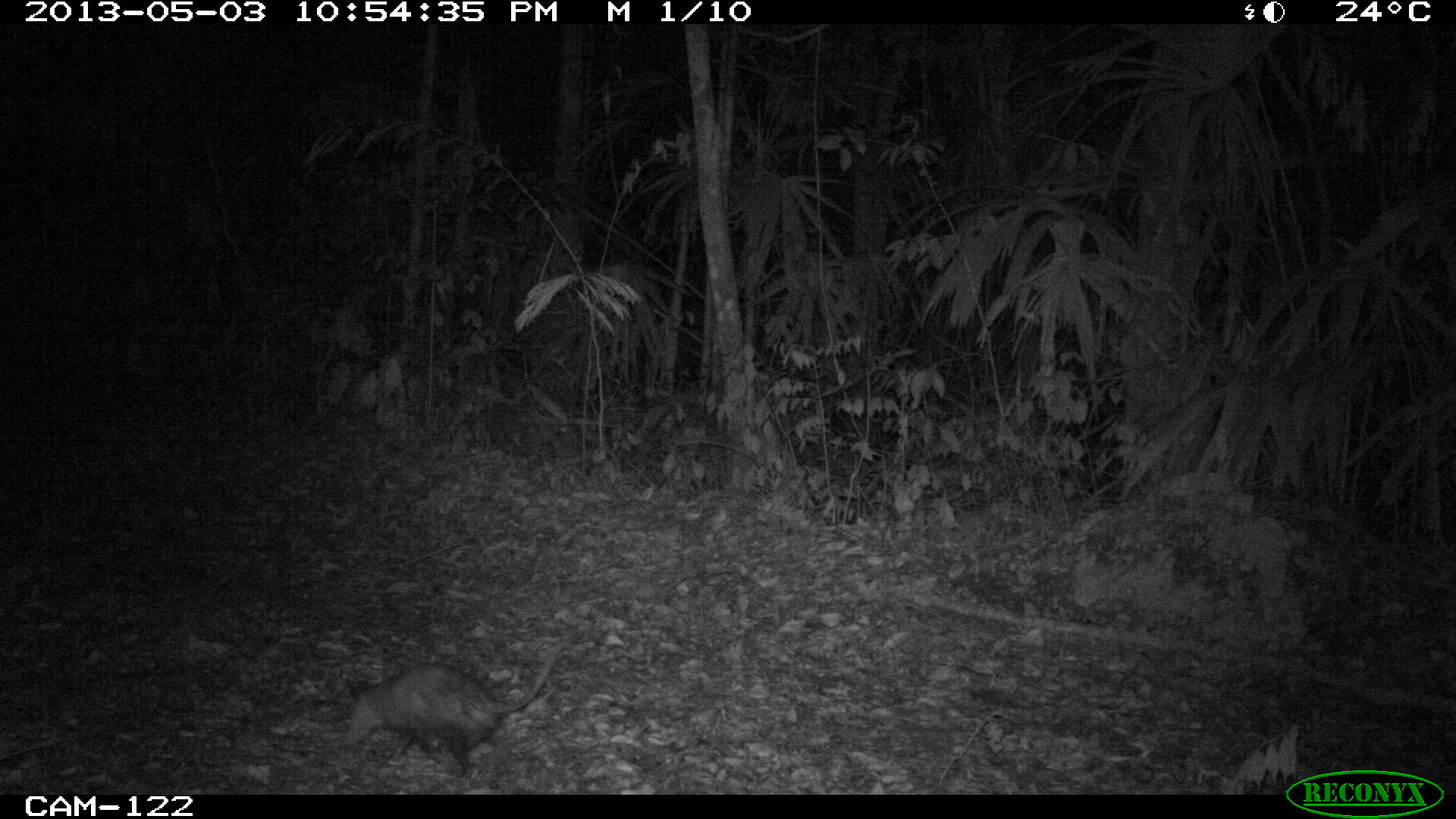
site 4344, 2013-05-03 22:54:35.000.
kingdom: Animalia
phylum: Chordata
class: Mammalia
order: Didelphimorphia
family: Didelphidae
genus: Didelphis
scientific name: Didelphis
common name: american opossums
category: didelphis sp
Didelphis sp (american opossums) (Didelphis), count 1.